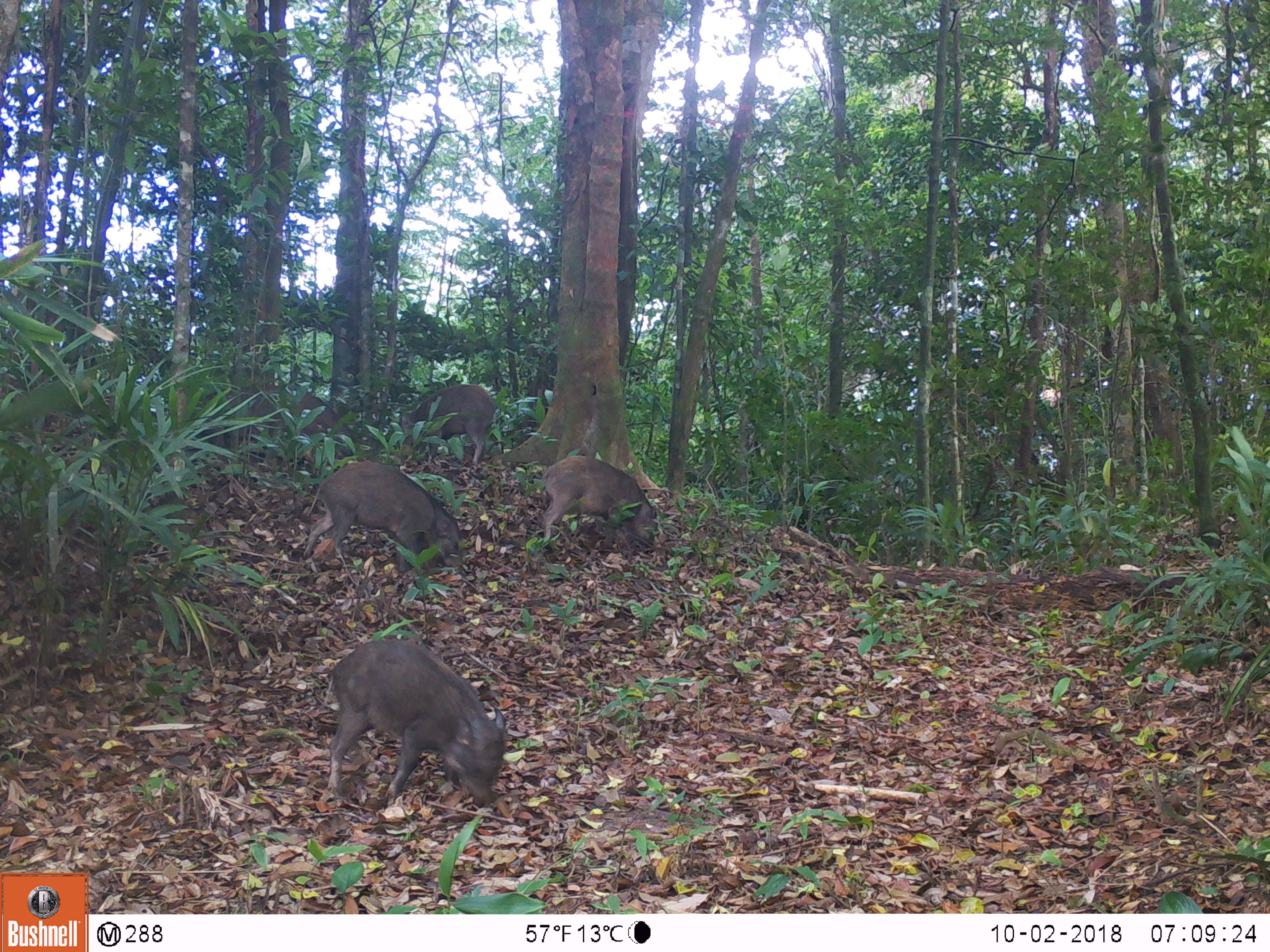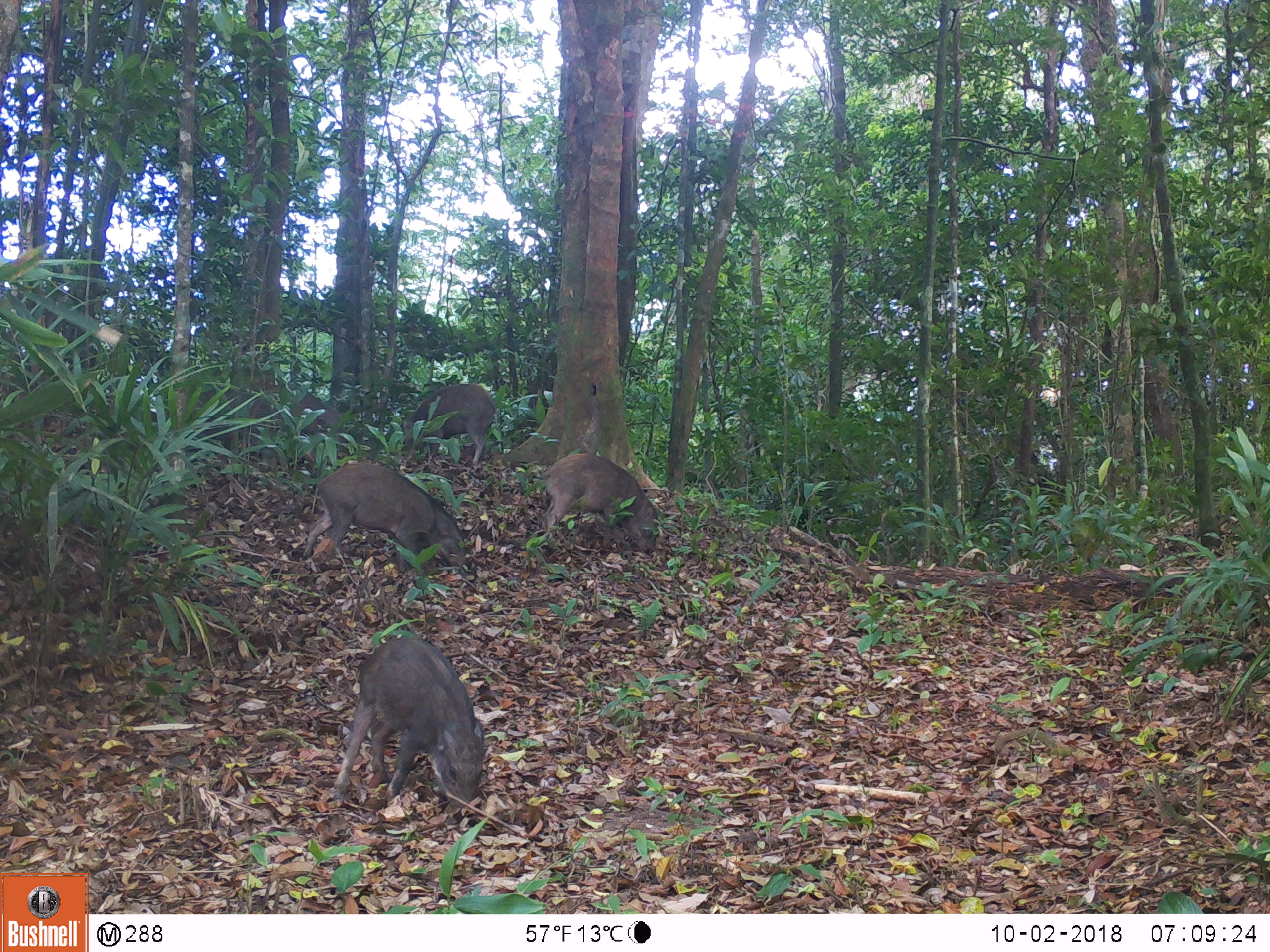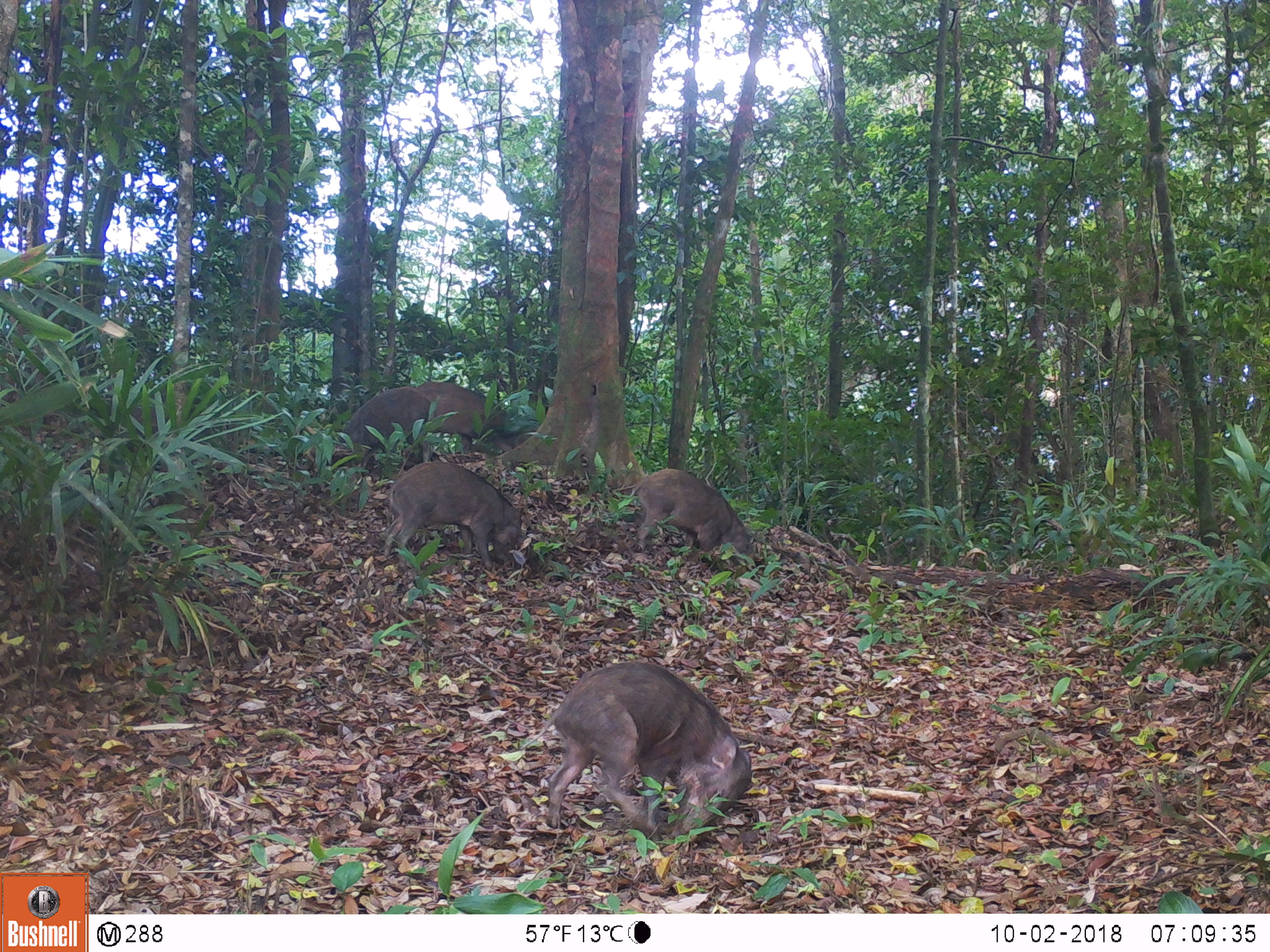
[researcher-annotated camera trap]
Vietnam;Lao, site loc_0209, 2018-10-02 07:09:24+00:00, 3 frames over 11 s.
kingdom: Animalia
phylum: Chordata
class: Mammalia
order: Artiodactyla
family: Suidae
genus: Sus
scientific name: Sus scrofa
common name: eurasian wild pig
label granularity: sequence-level